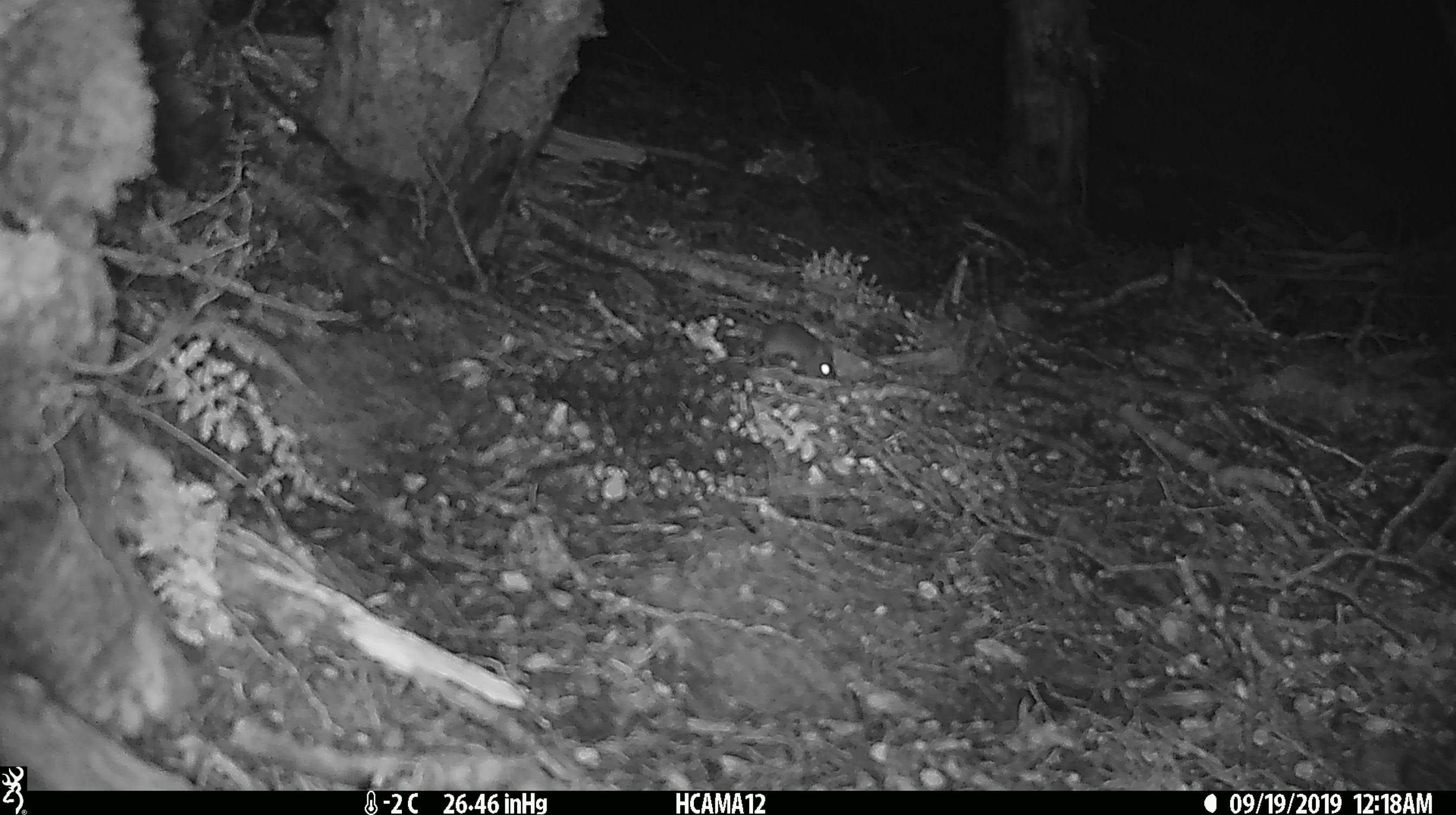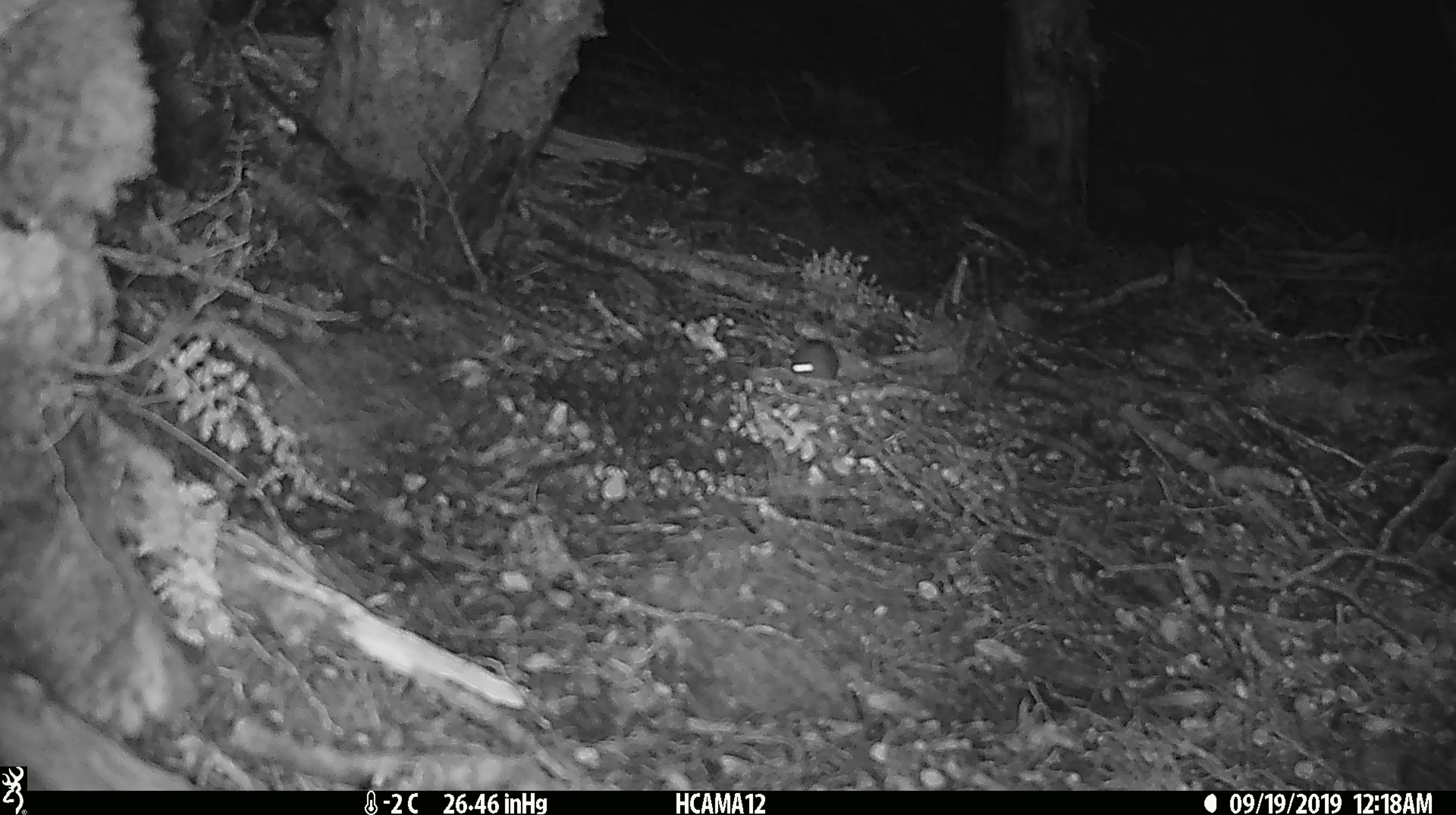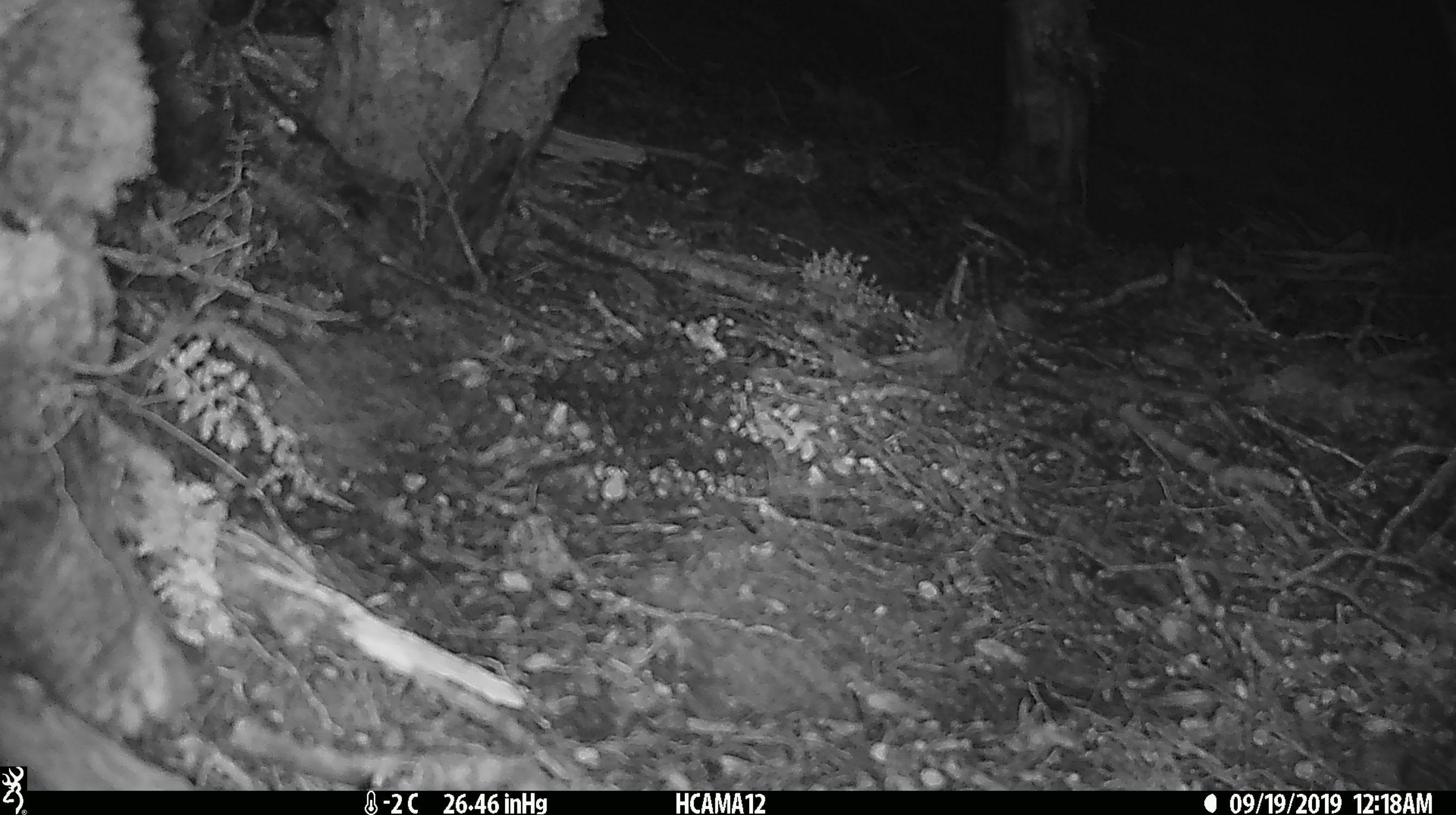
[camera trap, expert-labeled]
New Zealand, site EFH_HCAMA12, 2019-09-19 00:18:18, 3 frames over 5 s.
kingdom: Animalia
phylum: Chordata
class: Mammalia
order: Rodentia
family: Muridae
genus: Mus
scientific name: Mus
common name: mouse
Mouse (Mus).